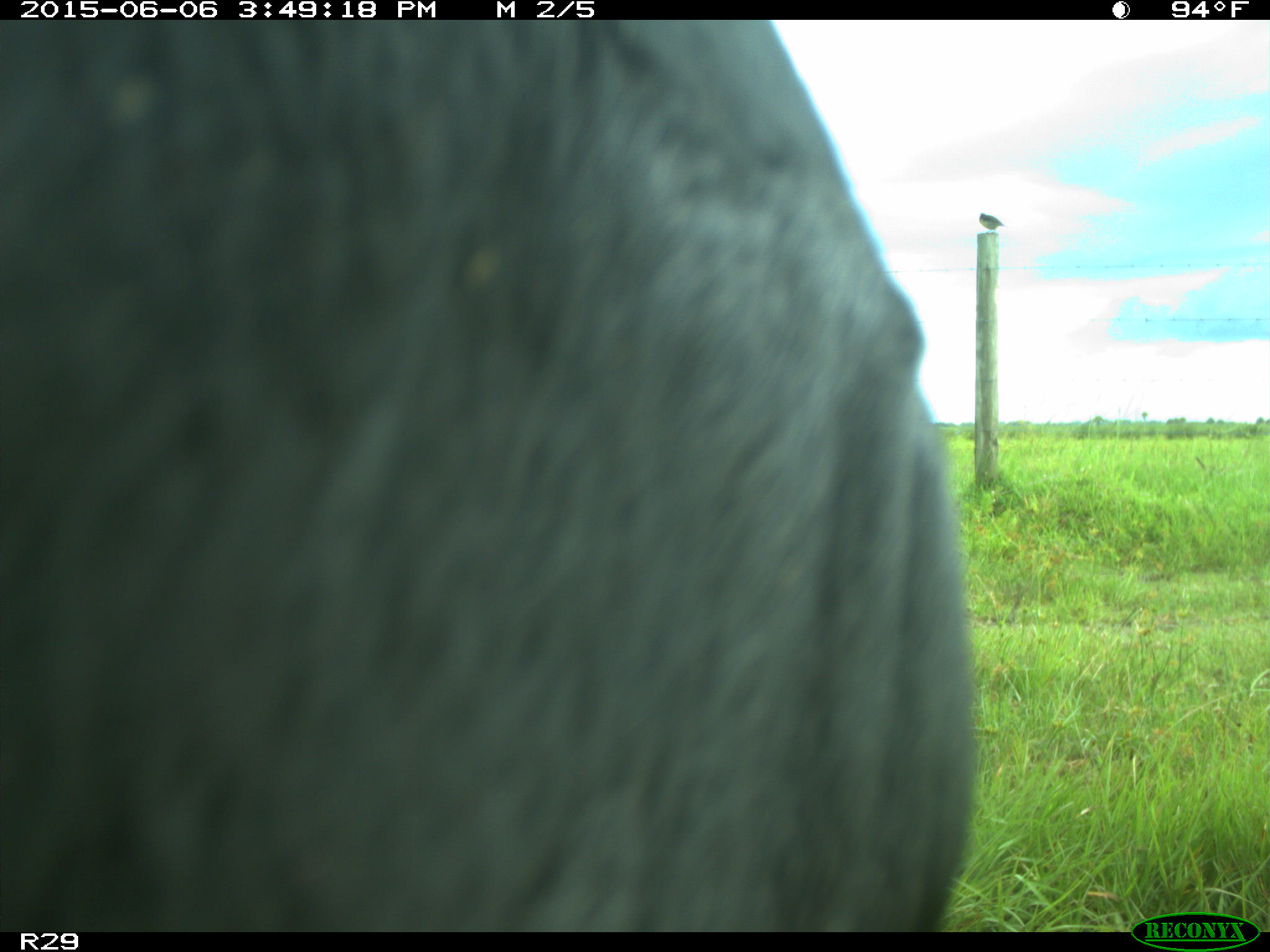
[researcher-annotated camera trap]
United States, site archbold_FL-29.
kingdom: Animalia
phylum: Chordata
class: Mammalia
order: Artiodactyla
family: Bovidae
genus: Bos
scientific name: Bos taurus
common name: domestic cow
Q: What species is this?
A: Bos taurus (domestic cow).